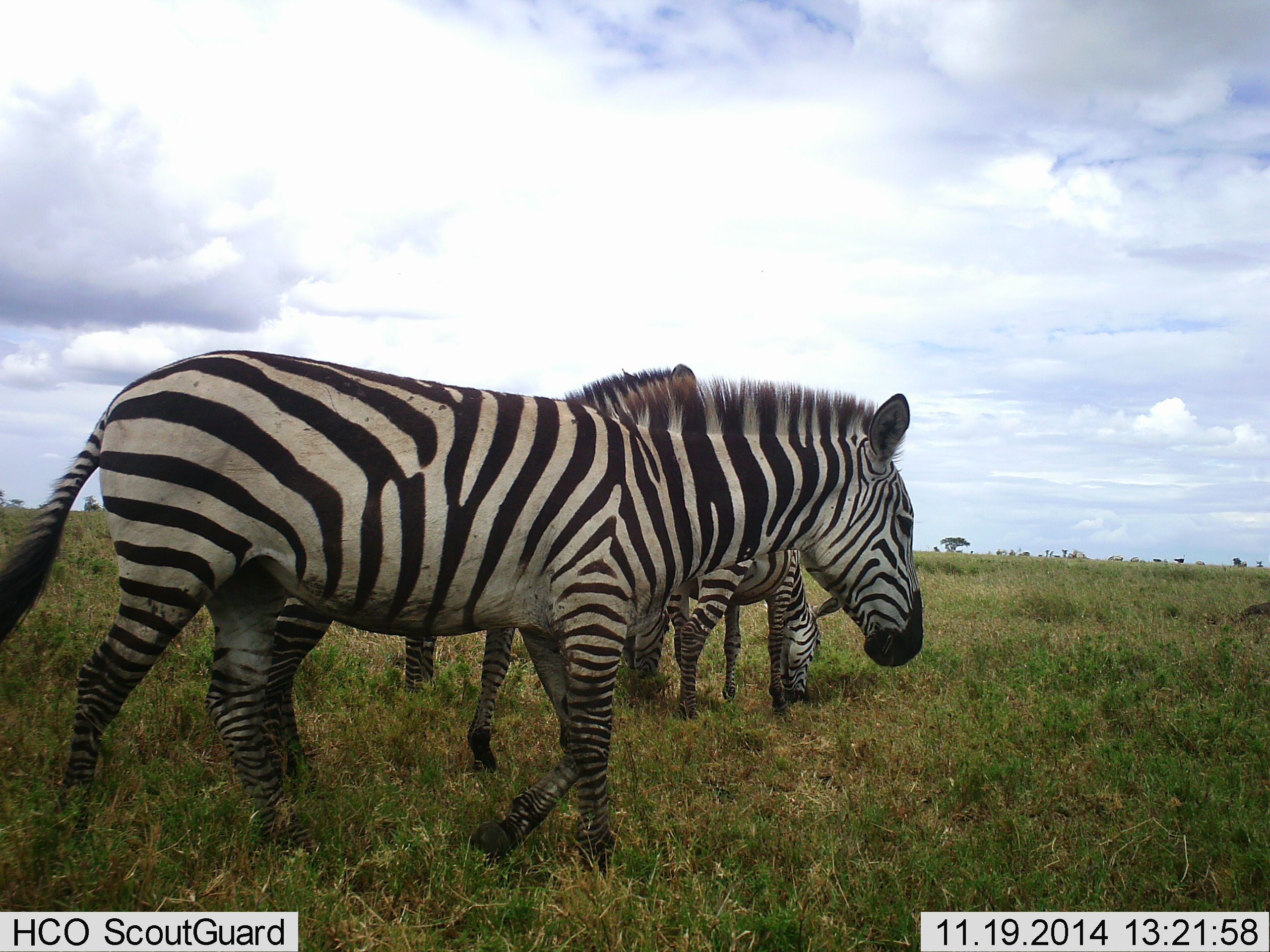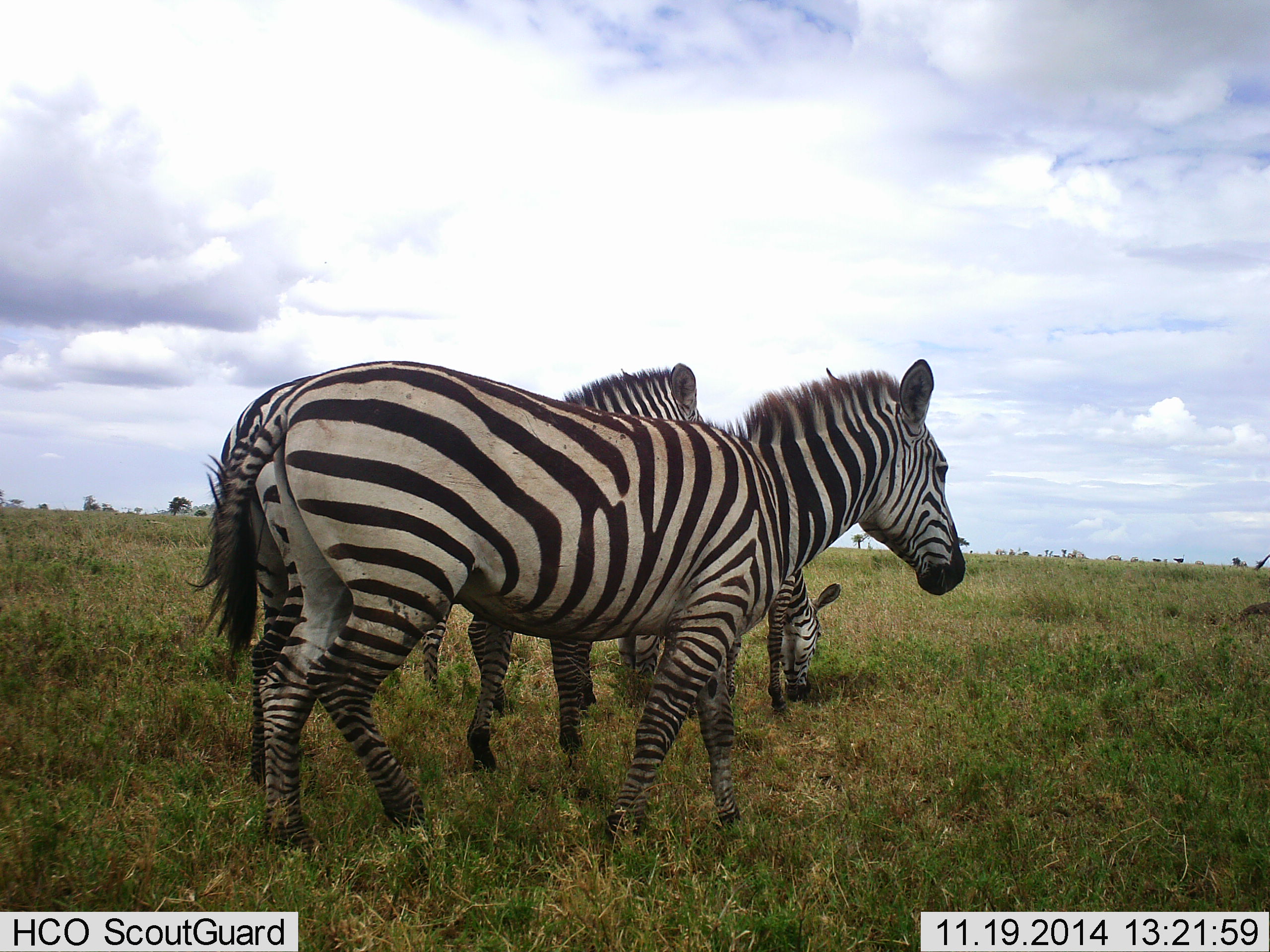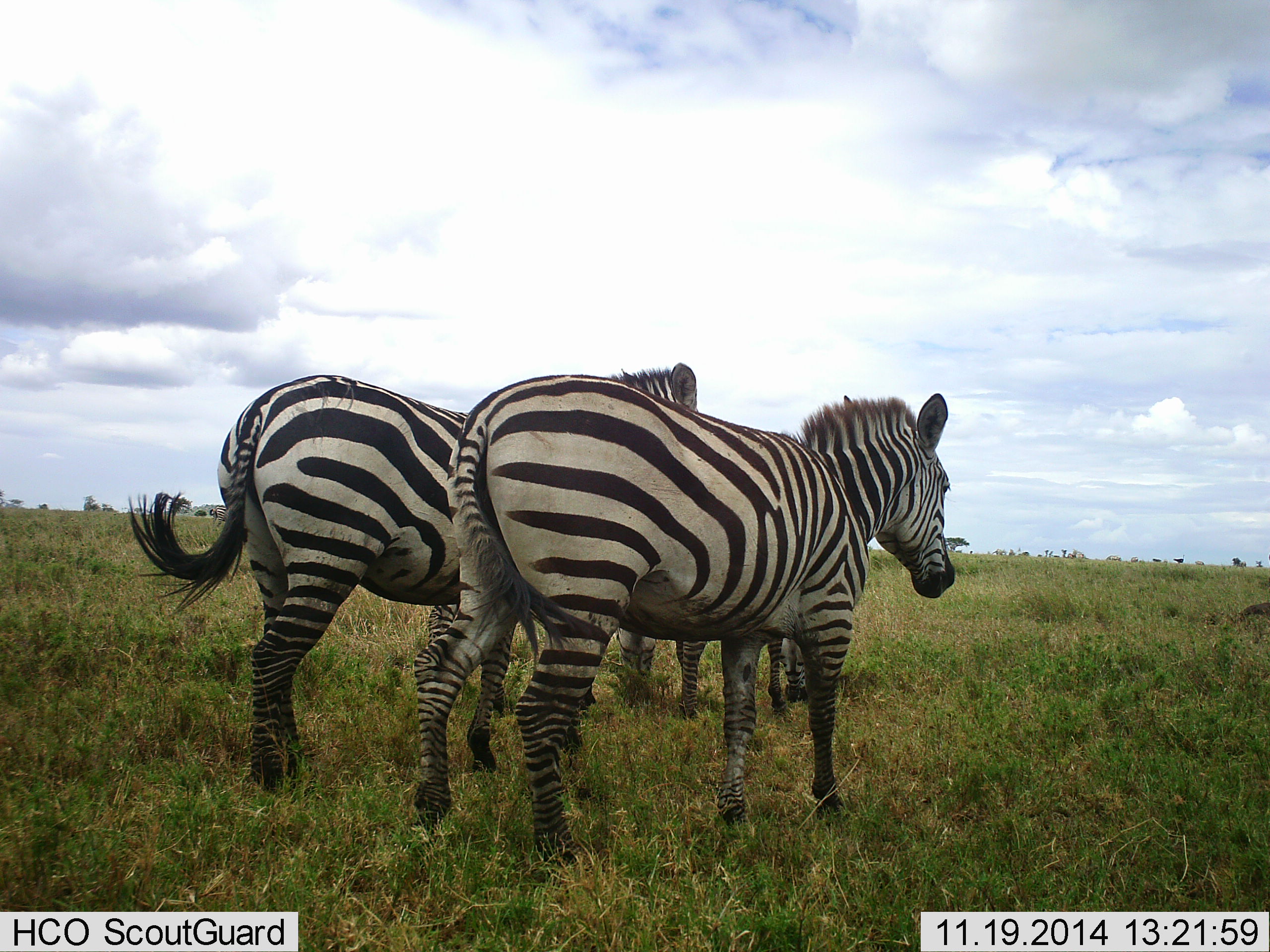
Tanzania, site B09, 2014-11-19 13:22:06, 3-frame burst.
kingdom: Animalia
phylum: Chordata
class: Mammalia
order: Perissodactyla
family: Equidae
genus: Equus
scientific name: Equus quagga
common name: plains zebra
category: zebra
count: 3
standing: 70%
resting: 0%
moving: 90%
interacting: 0%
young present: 10%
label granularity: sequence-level